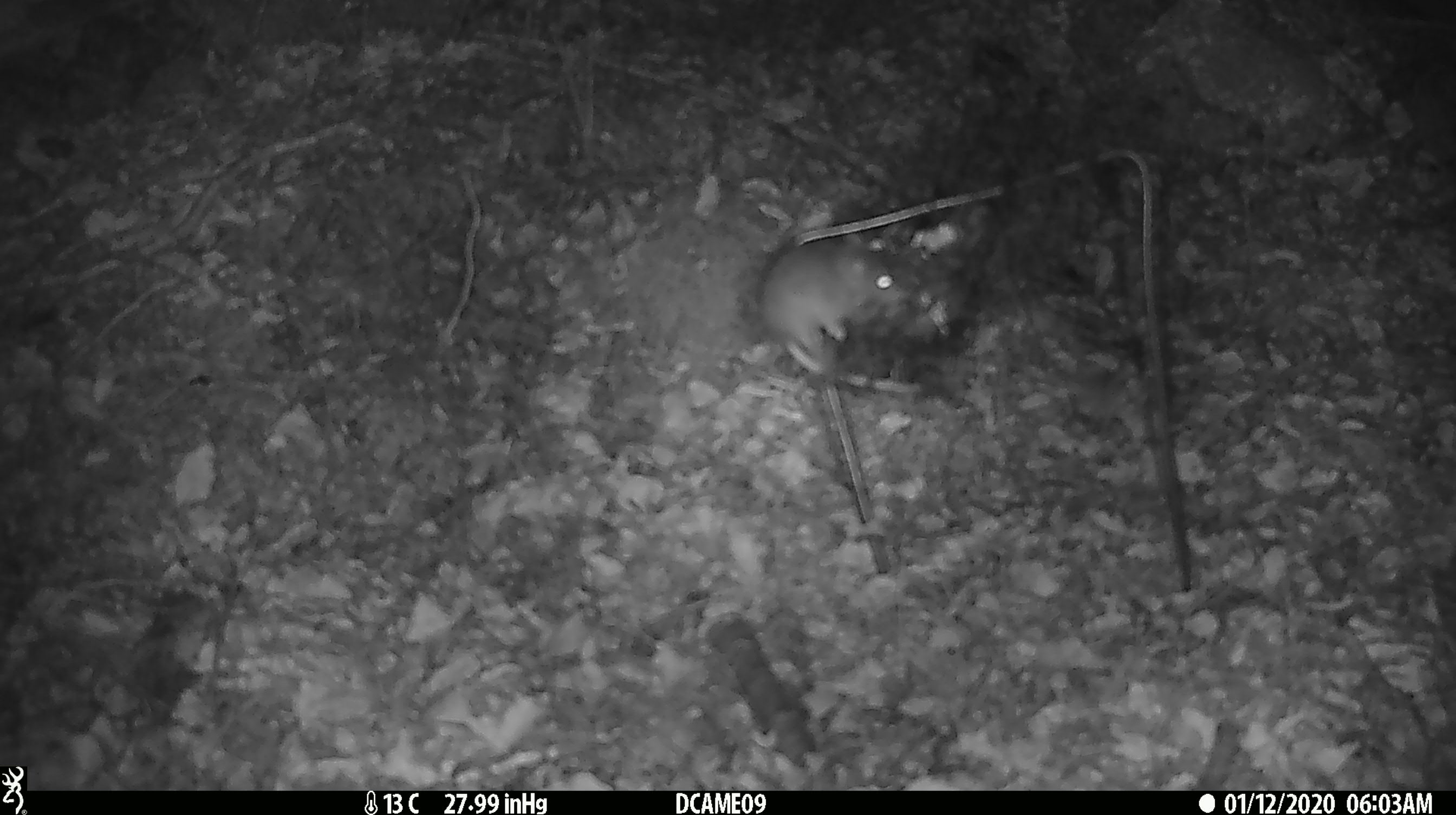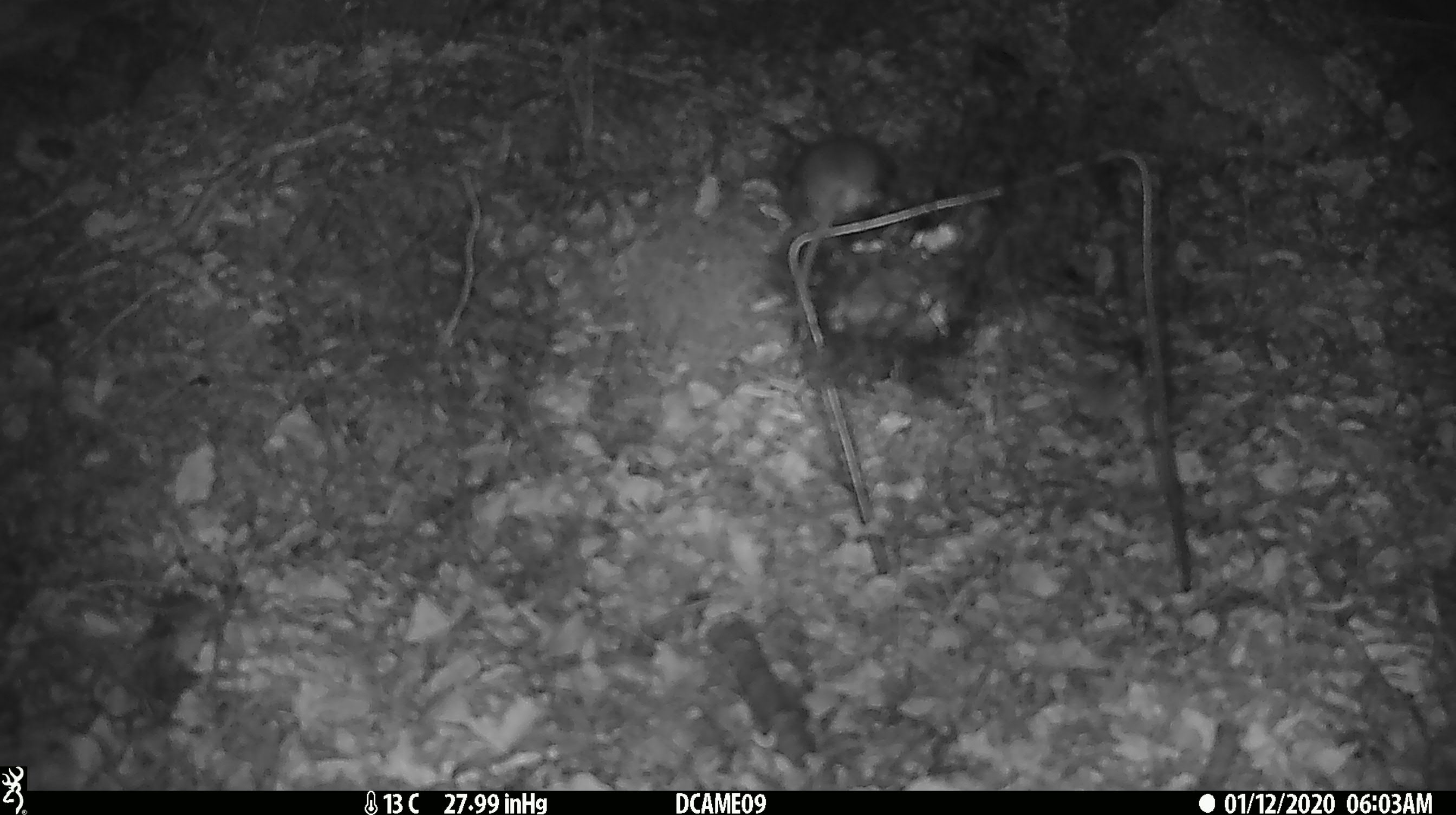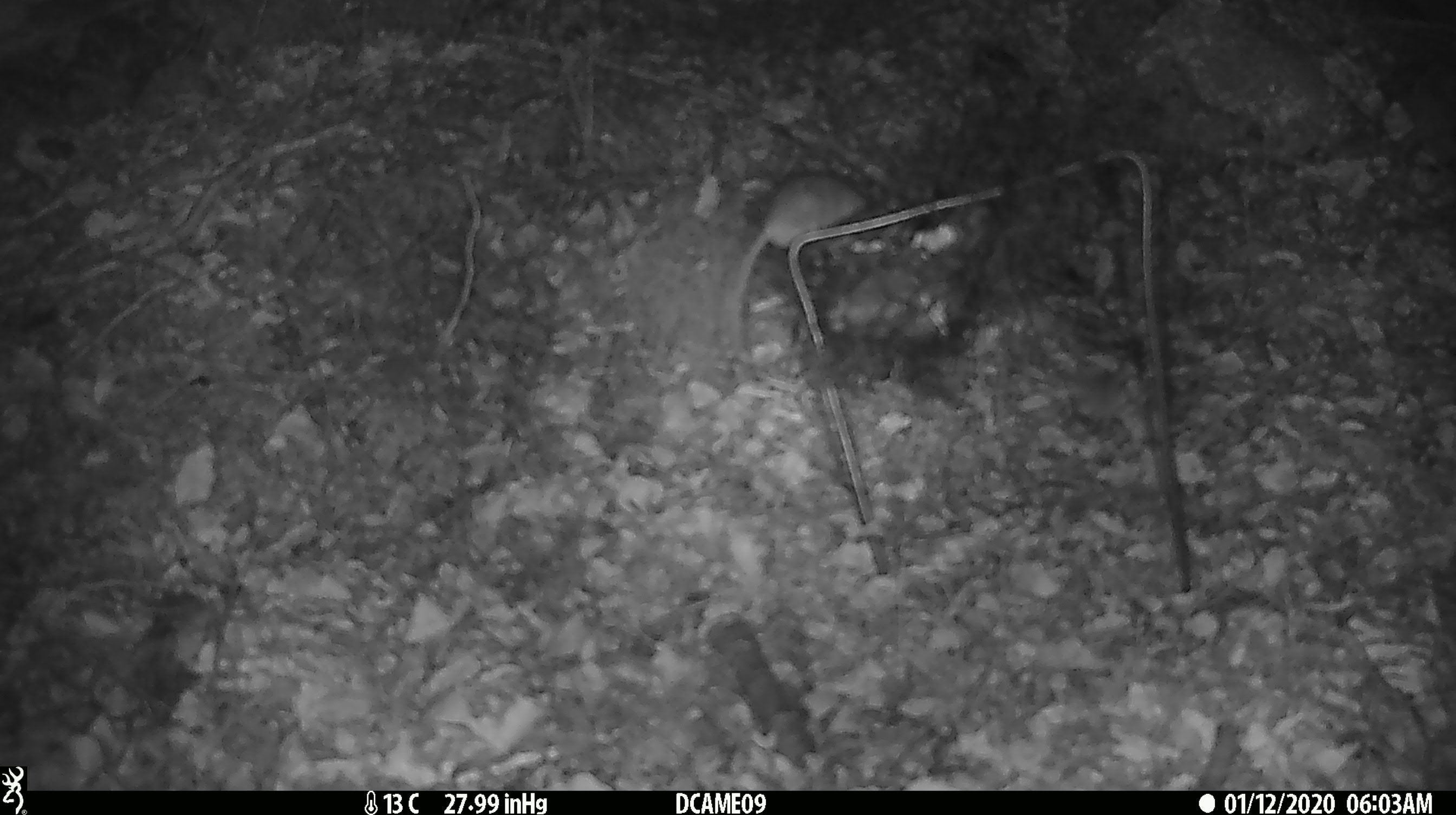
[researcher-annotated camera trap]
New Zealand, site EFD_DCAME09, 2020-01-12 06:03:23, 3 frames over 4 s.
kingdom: Animalia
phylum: Chordata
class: Mammalia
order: Rodentia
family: Muridae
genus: Mus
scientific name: Mus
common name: mouse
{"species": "mouse (Mus)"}